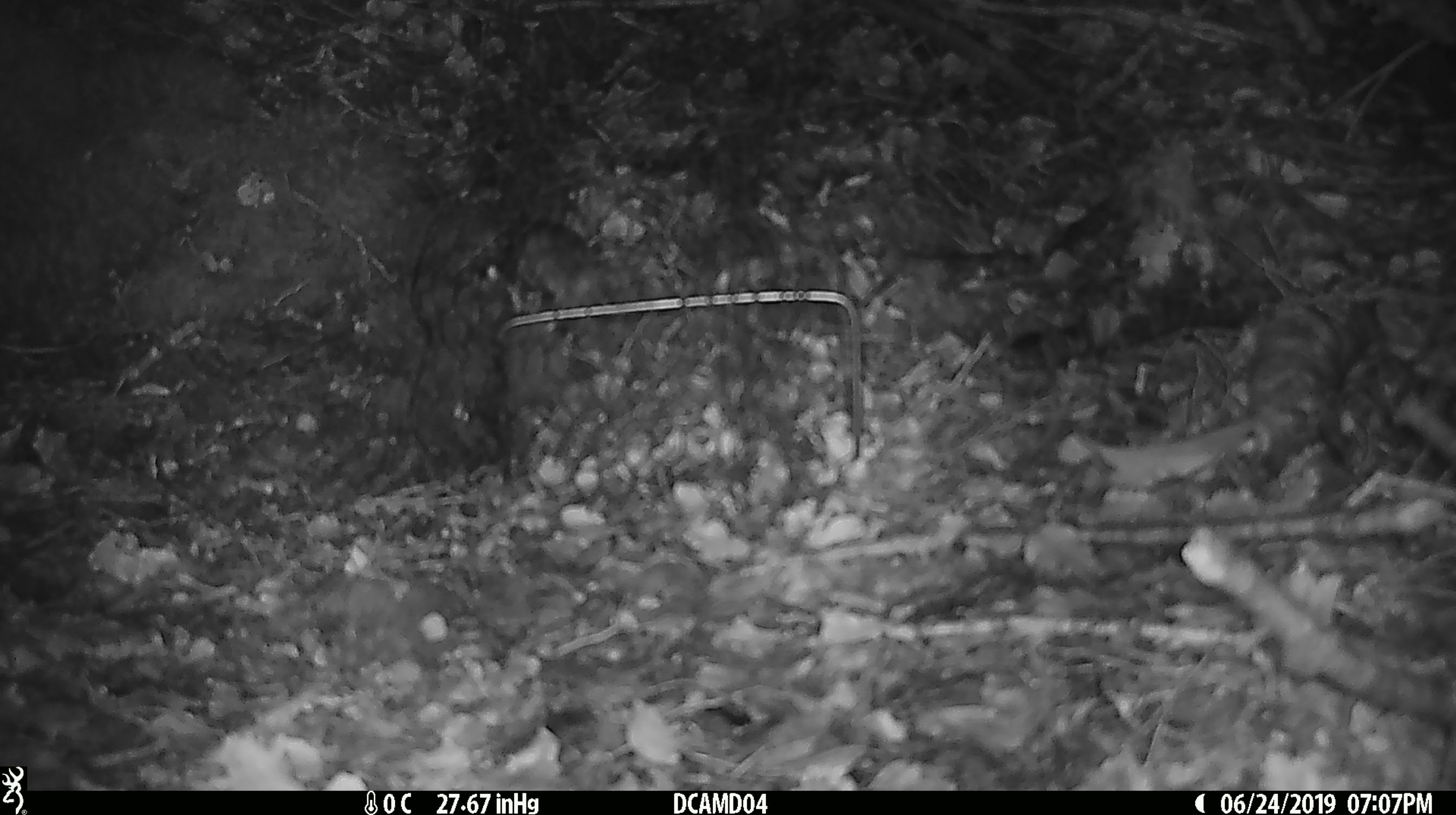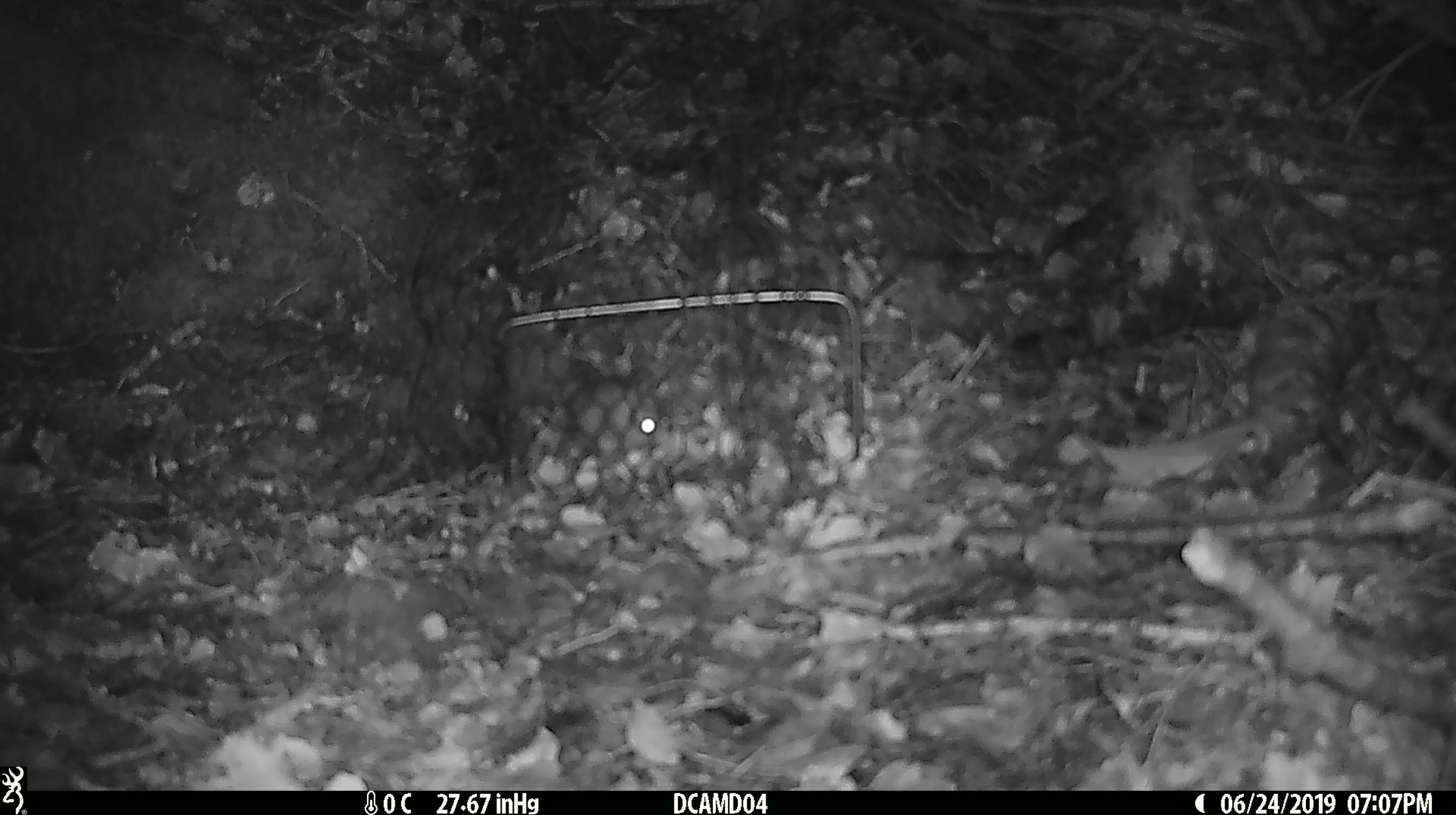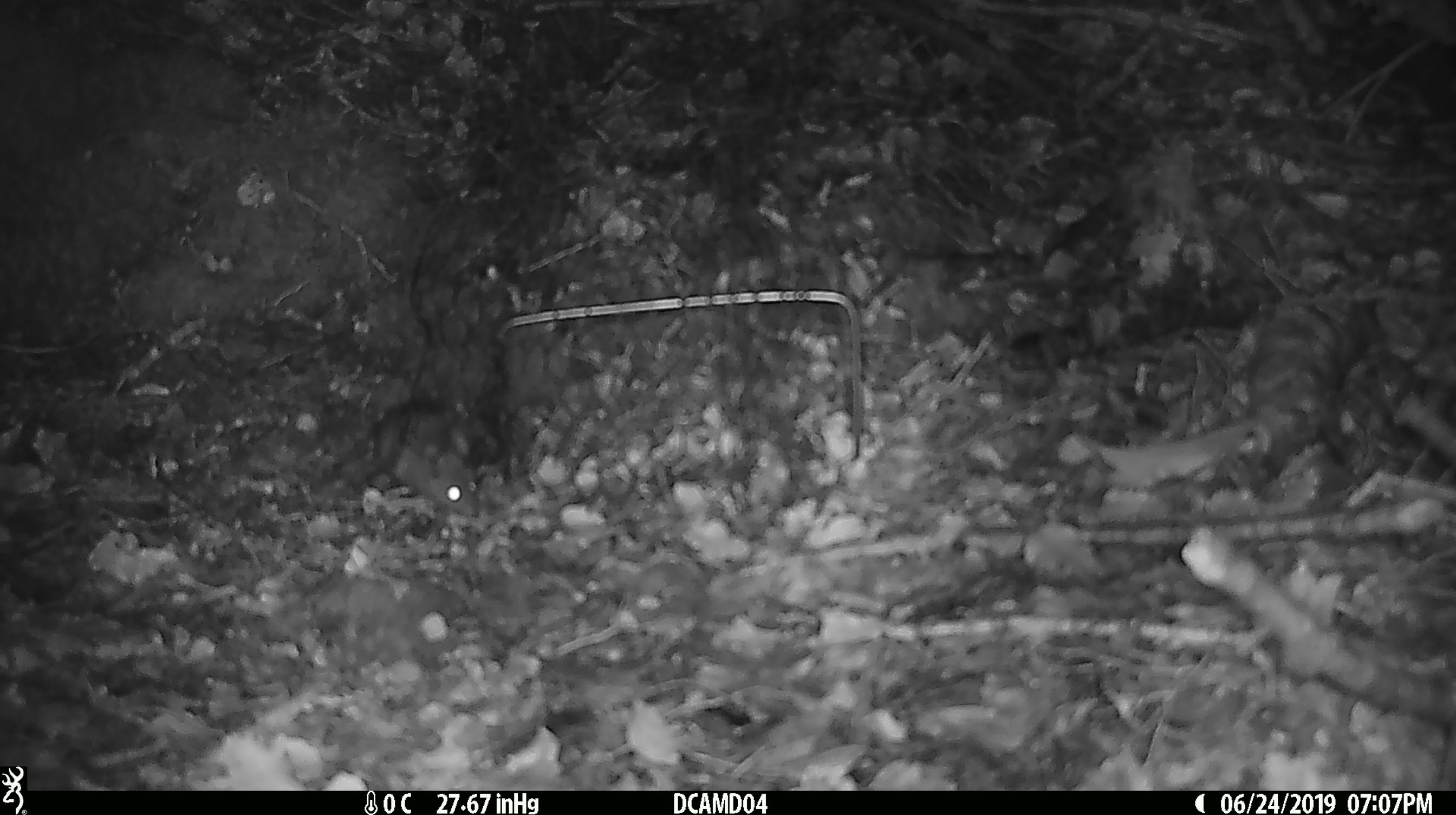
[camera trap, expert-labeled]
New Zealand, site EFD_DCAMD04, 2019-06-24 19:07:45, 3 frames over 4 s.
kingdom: Animalia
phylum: Chordata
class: Mammalia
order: Rodentia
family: Muridae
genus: Mus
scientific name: Mus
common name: mouse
Mouse (Mus).